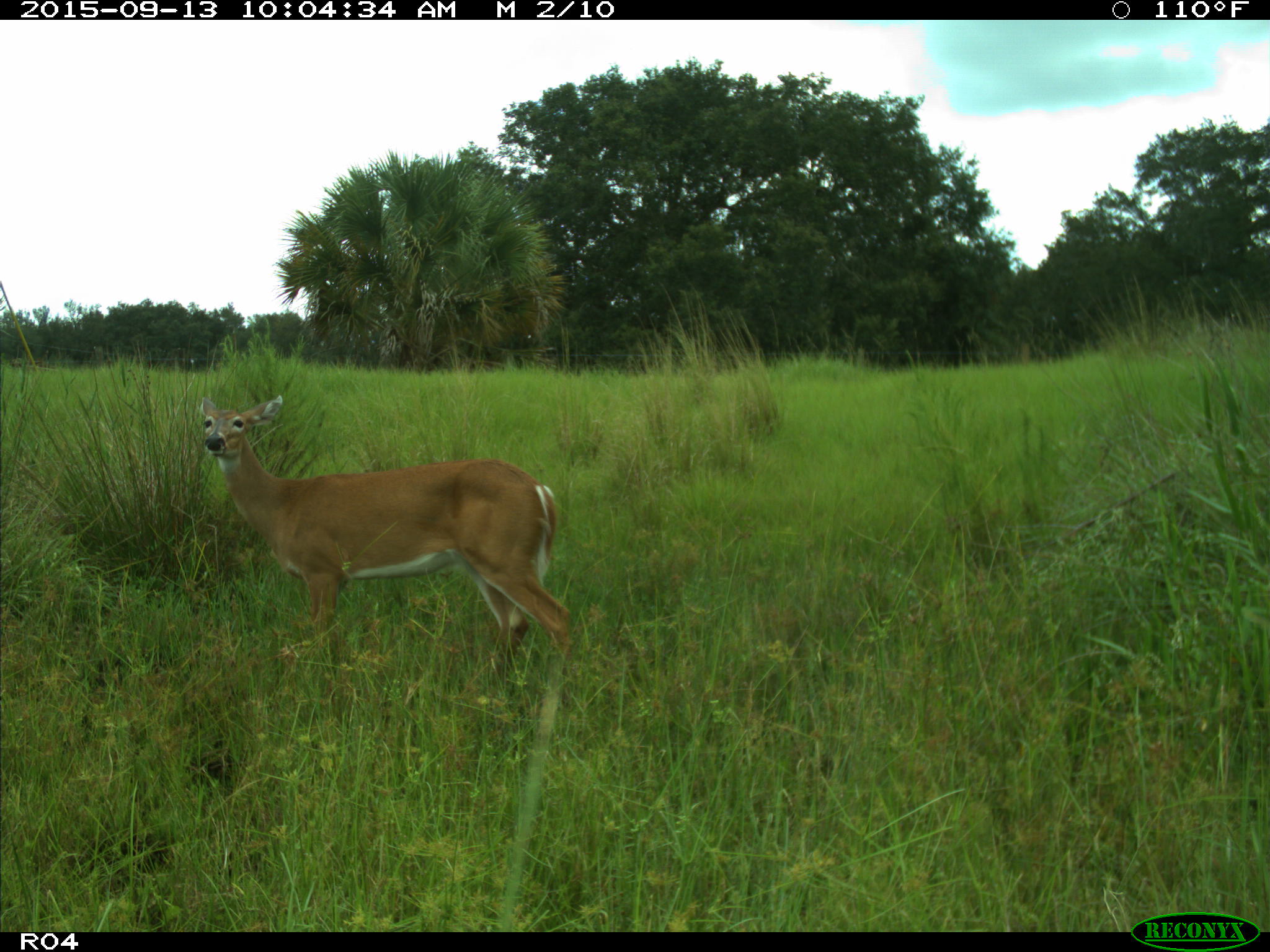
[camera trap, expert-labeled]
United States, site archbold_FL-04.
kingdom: Animalia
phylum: Chordata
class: Mammalia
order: Artiodactyla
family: Cervidae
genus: Odocoileus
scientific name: Odocoileus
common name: deer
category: unidentified deer